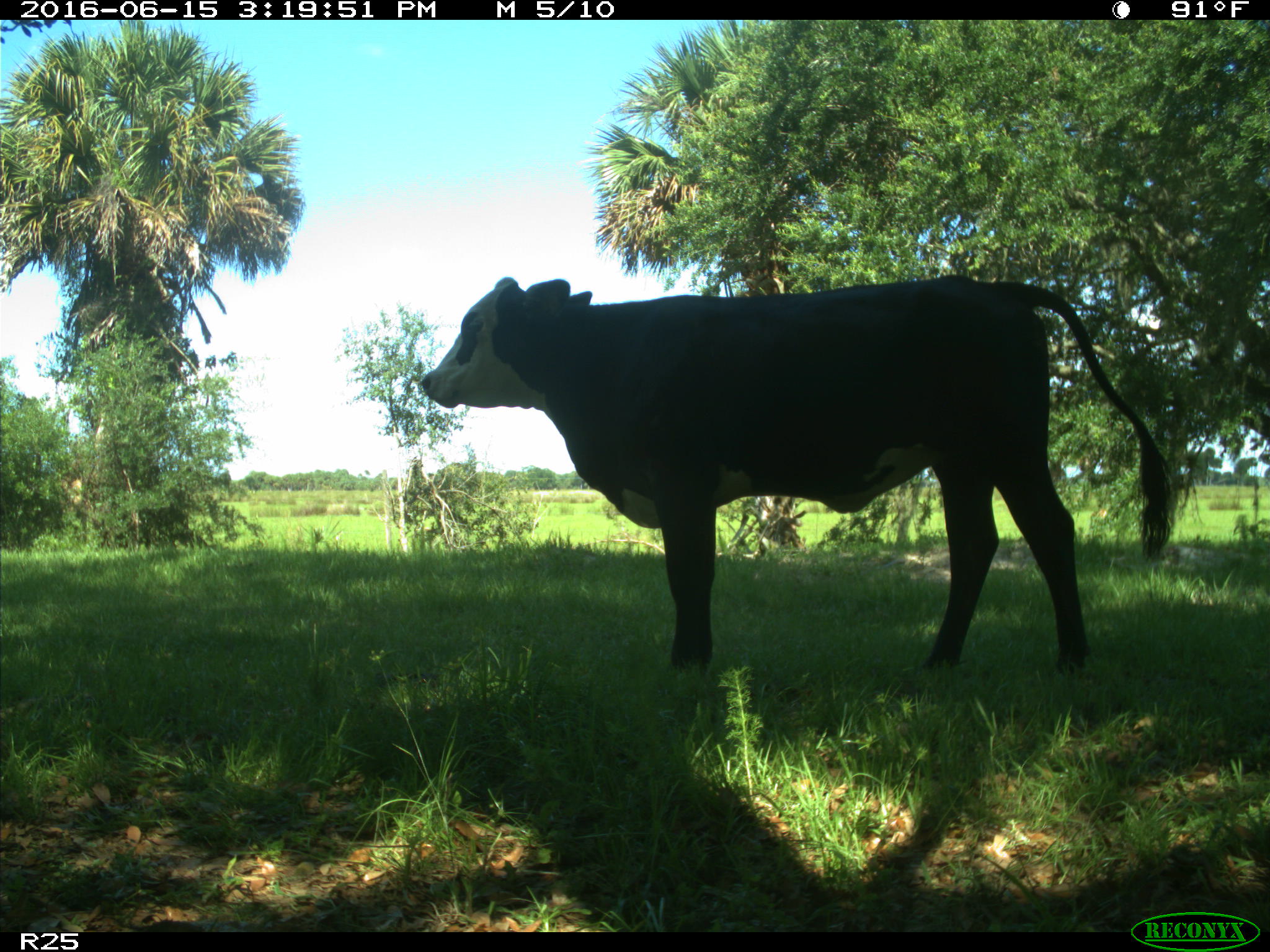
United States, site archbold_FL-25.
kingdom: Animalia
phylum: Chordata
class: Mammalia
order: Artiodactyla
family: Bovidae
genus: Bos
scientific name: Bos taurus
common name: domestic cow